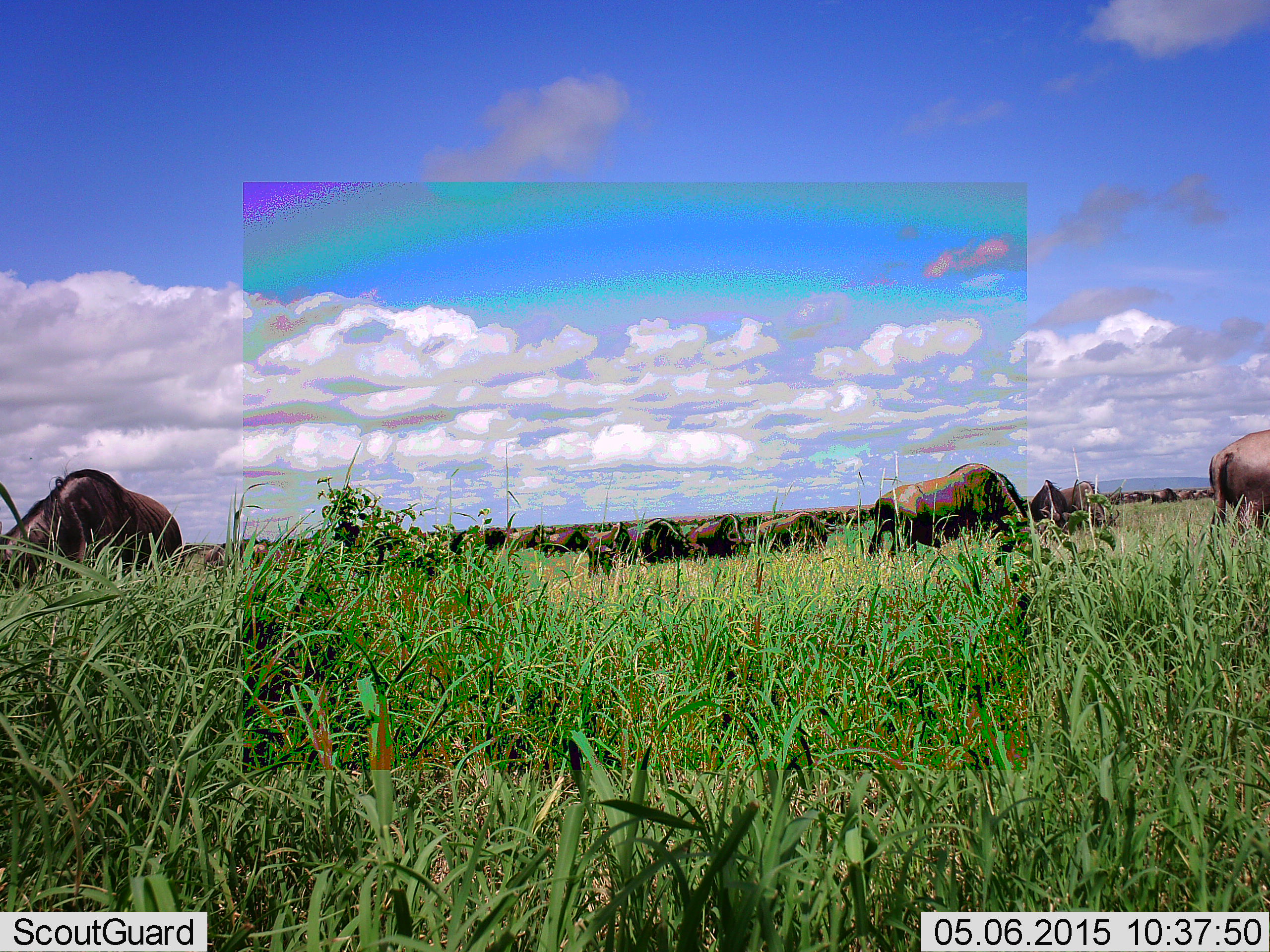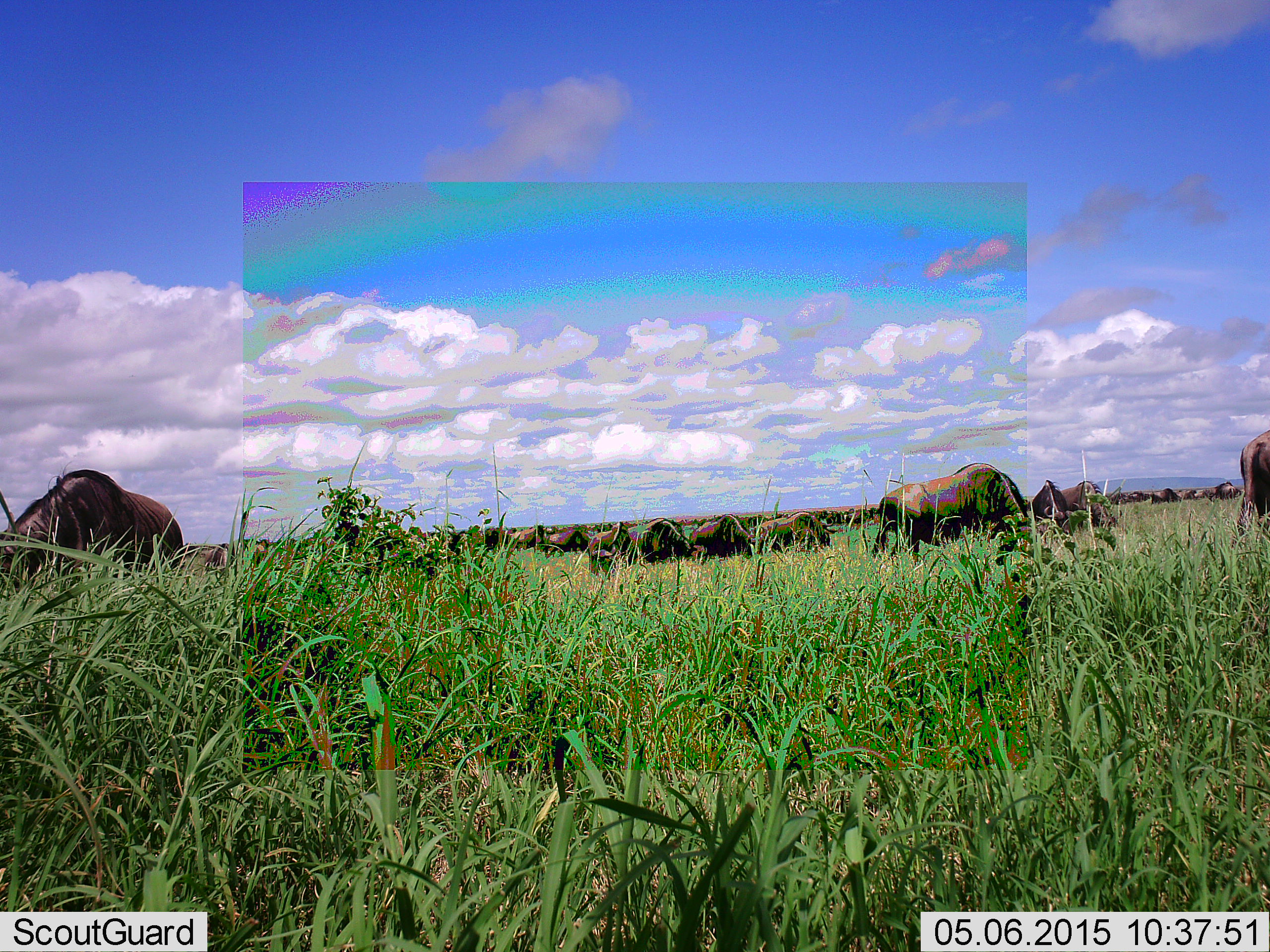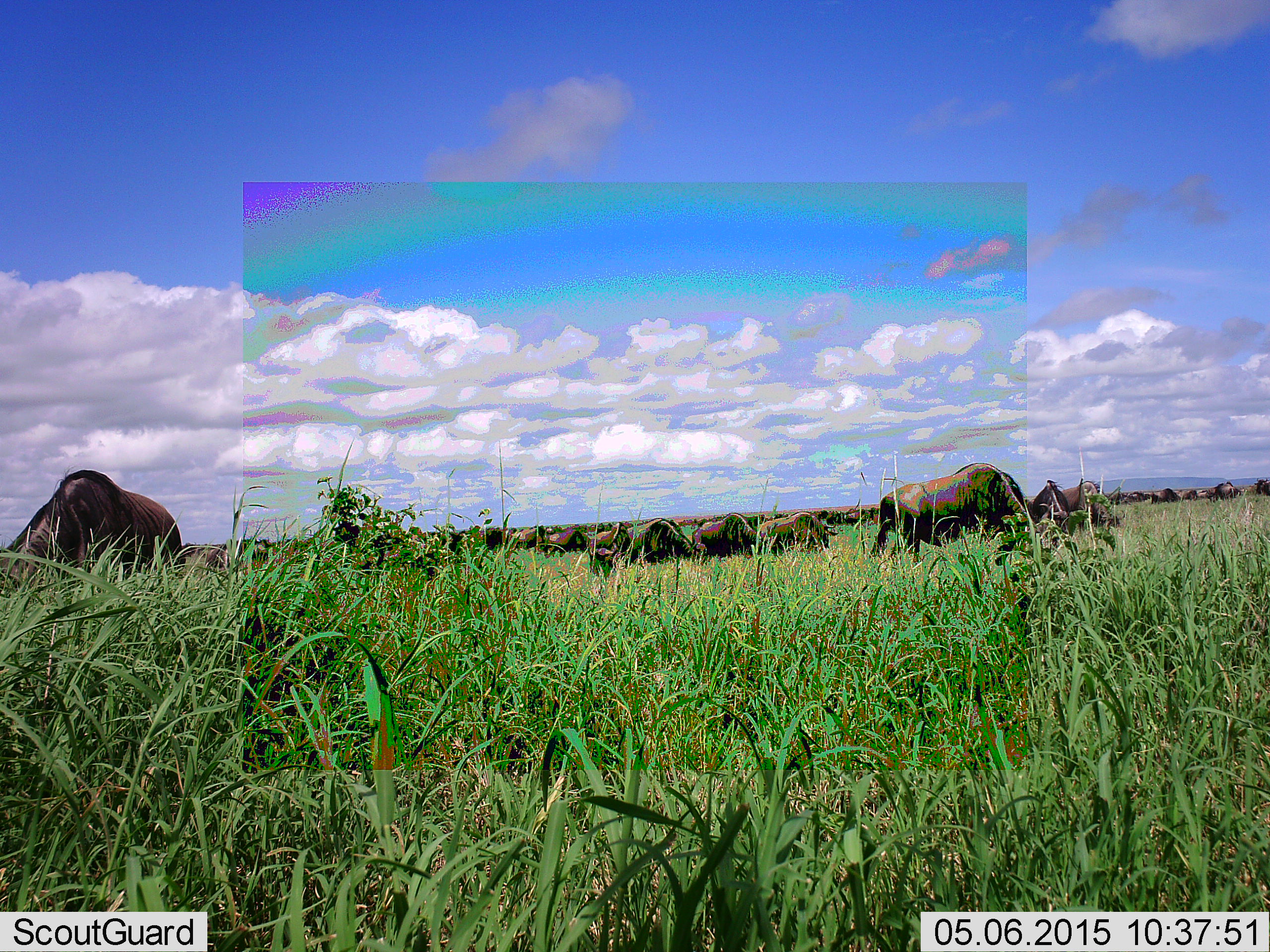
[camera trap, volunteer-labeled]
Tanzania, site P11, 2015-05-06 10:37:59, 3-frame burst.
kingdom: Animalia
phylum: Chordata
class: Mammalia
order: Artiodactyla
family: Bovidae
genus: Connochaetes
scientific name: Connochaetes taurinus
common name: blue wildebeest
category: wildebeest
Wildebeest (blue wildebeest) (Connochaetes taurinus), count 11-50. Behavior (volunteer vote fractions): standing 40%, resting 0%, moving 50%, interacting 0%. Young present (vote fraction): 0%. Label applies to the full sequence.